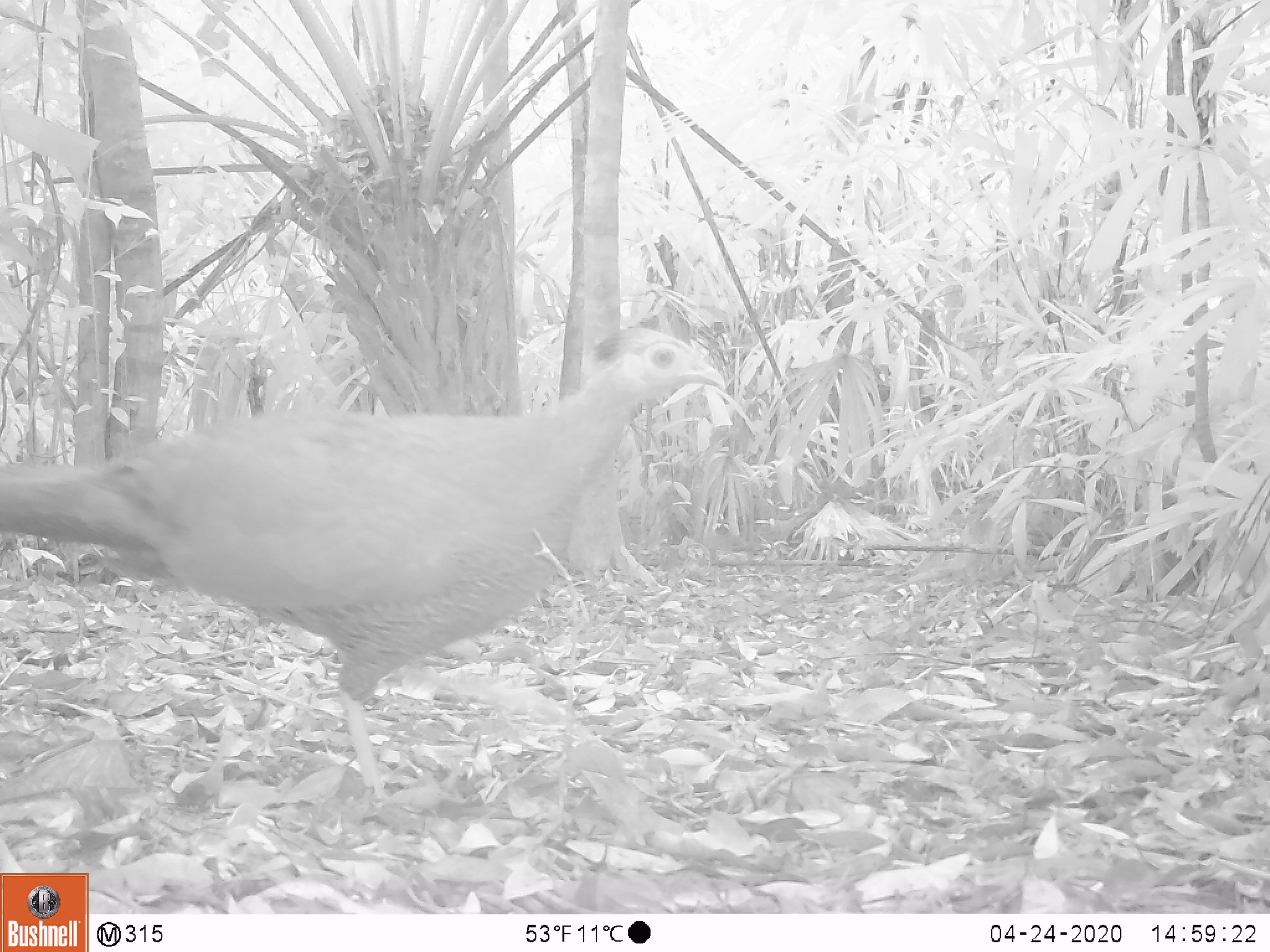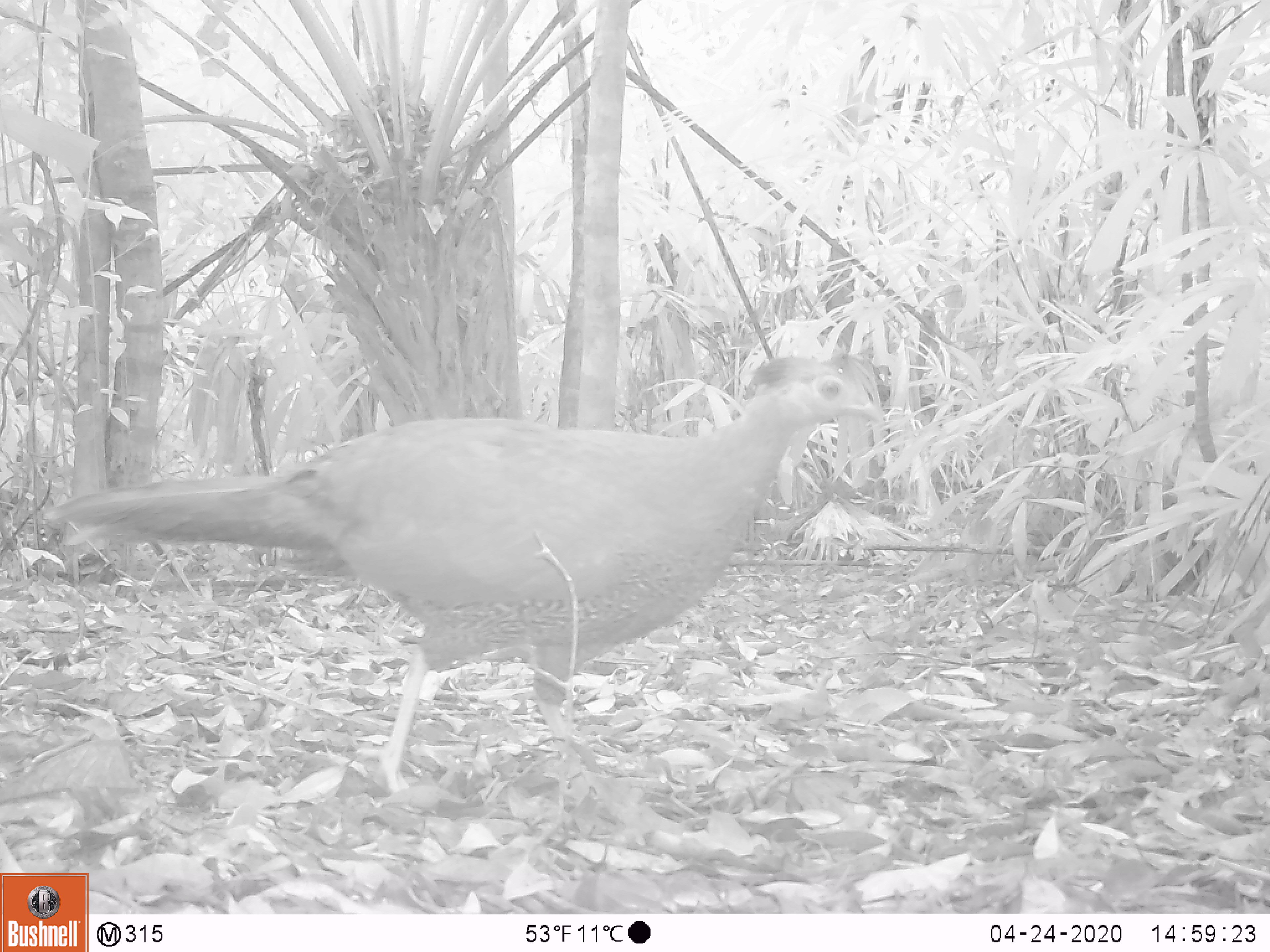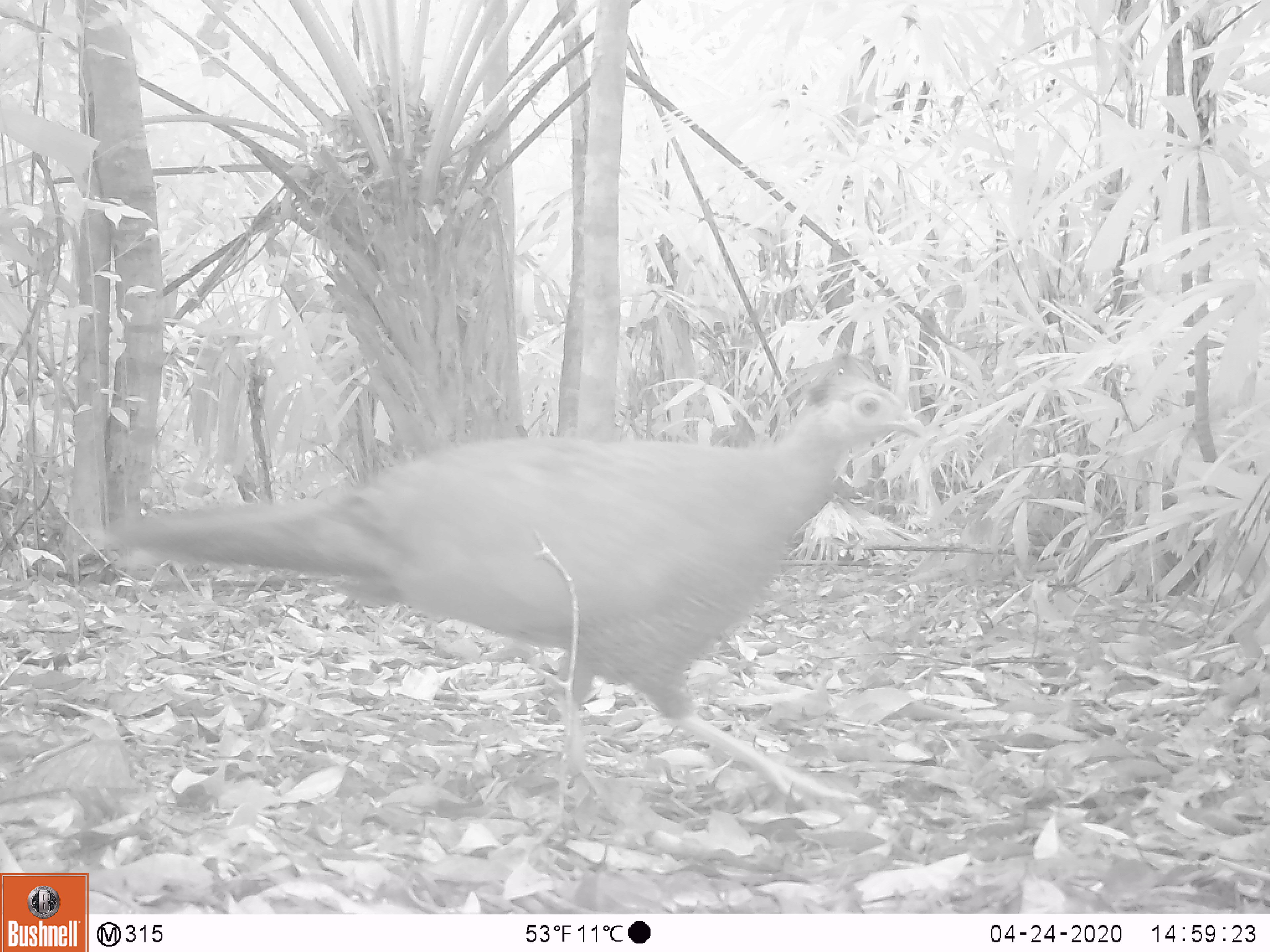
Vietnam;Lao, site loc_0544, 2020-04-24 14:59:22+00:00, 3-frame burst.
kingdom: Animalia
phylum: Chordata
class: Aves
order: Galliformes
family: Phasianidae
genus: Lophura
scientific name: Lophura nycthemera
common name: silver pheasant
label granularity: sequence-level